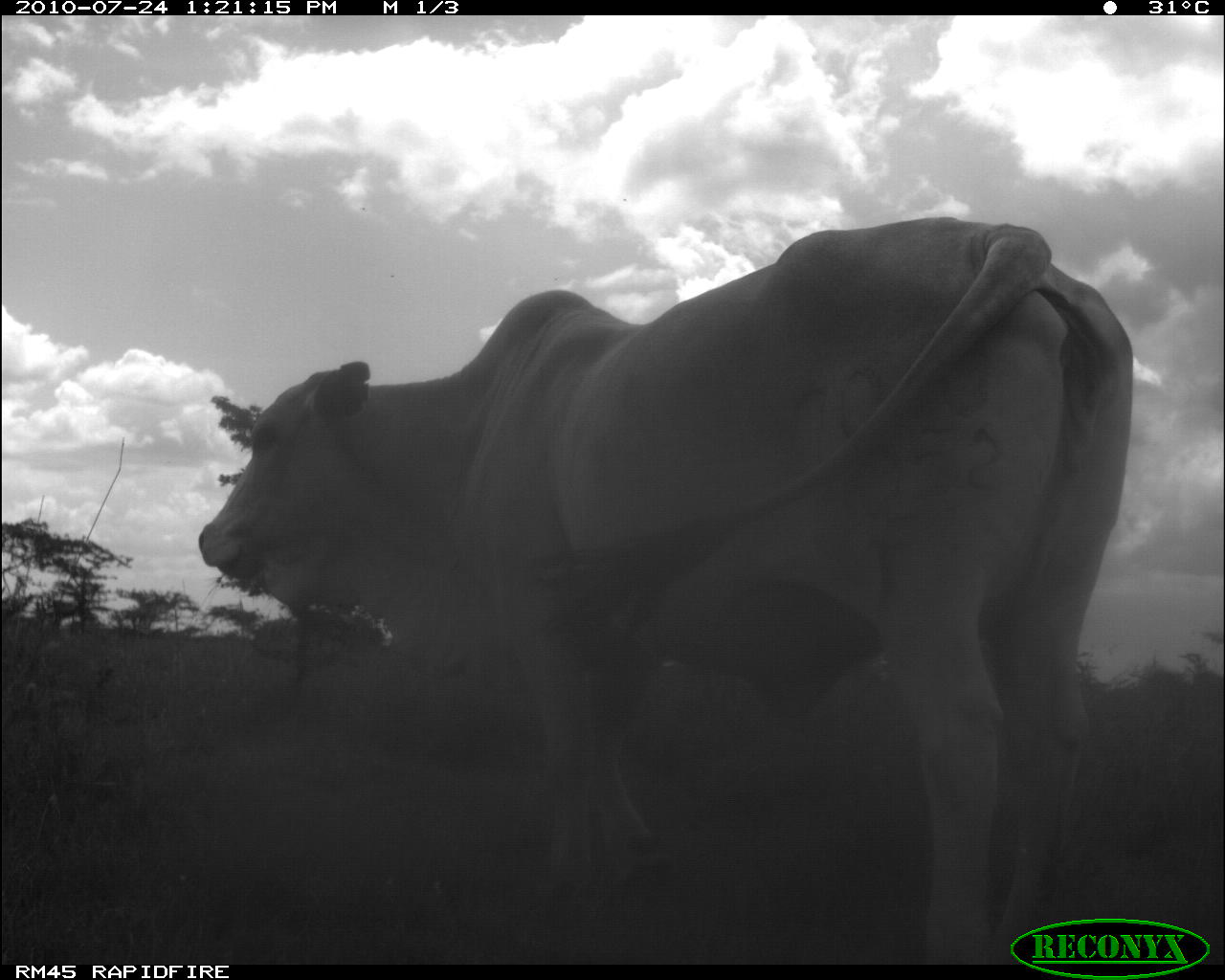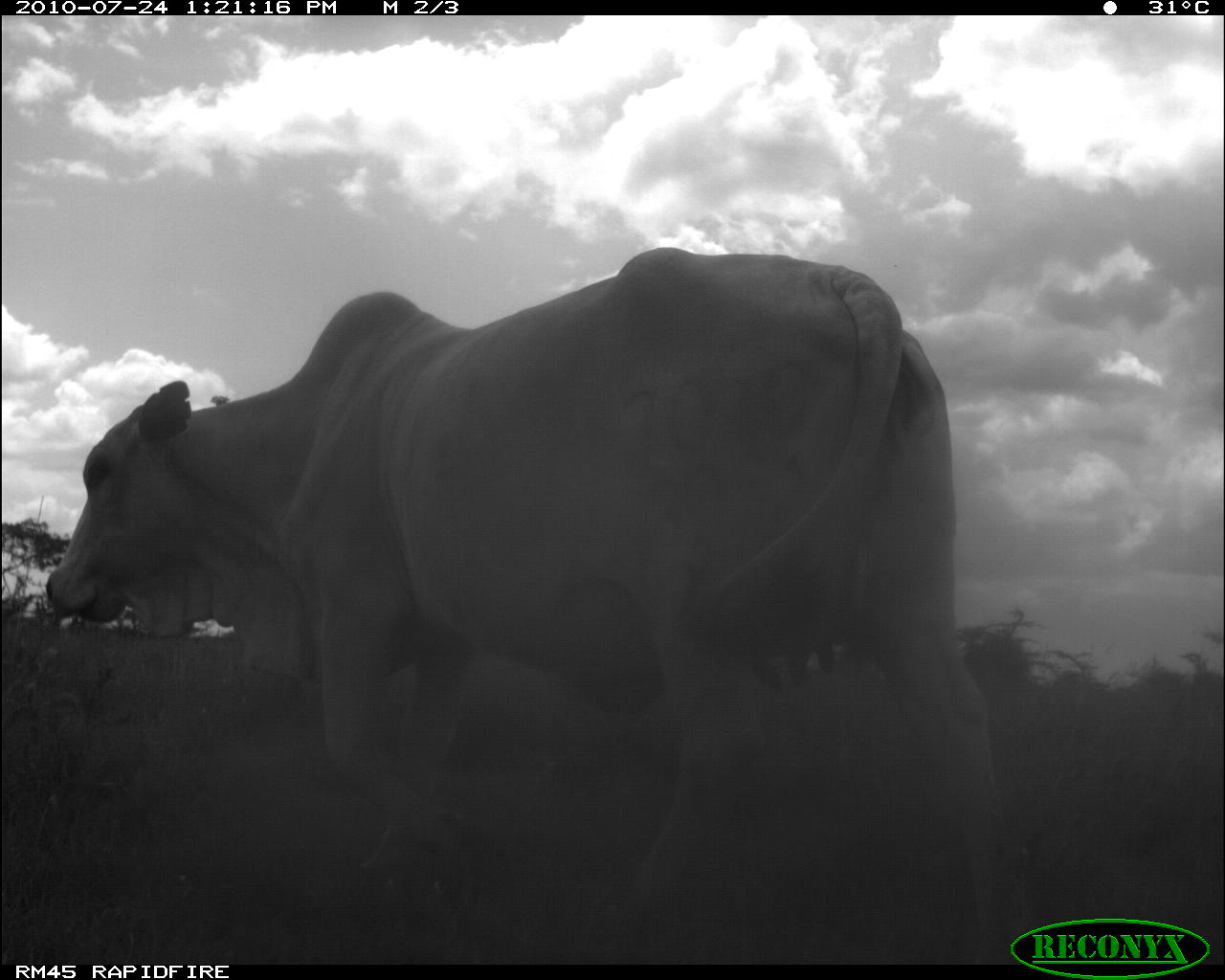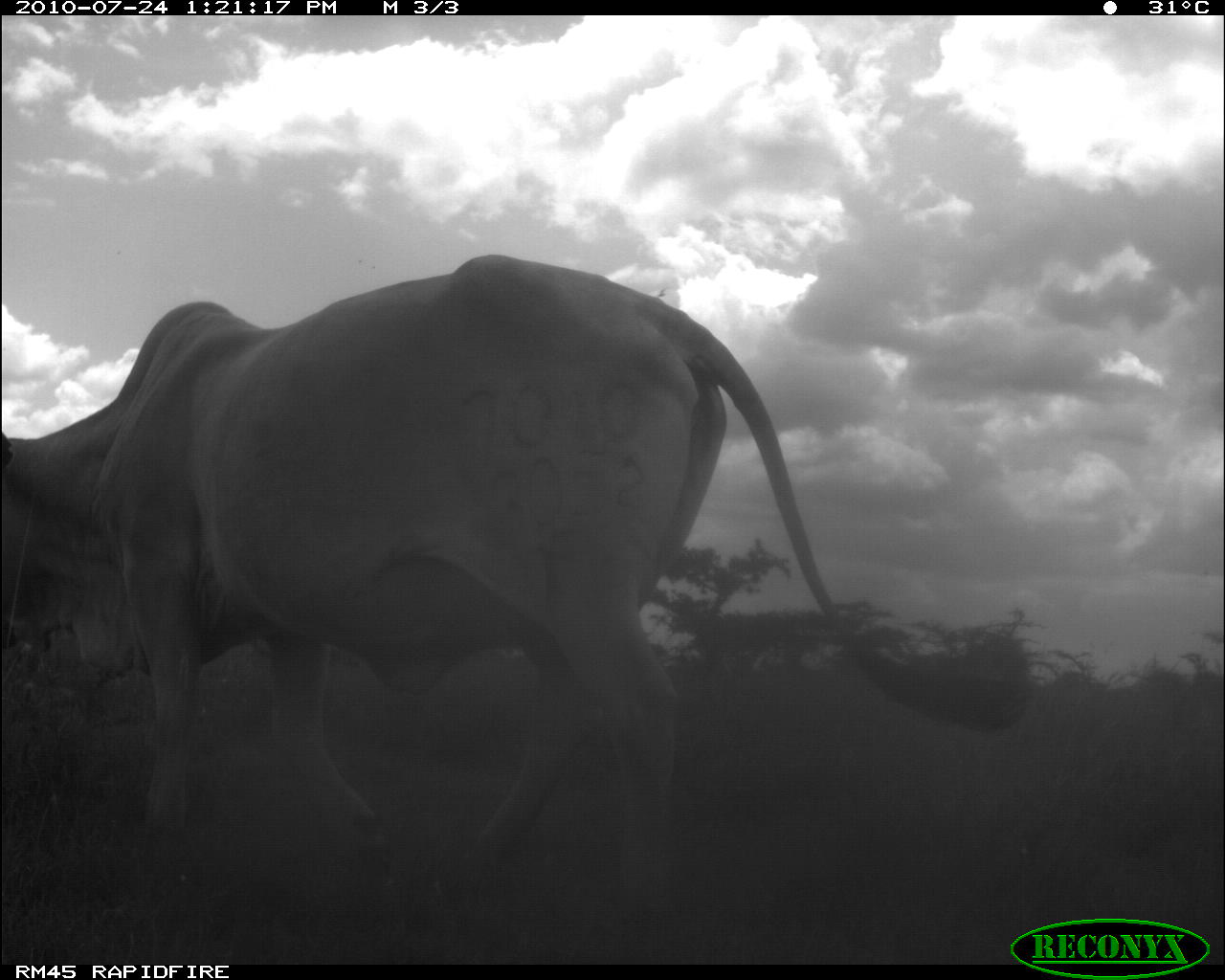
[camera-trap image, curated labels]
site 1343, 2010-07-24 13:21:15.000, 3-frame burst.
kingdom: Animalia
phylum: Chordata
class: Mammalia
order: Artiodactyla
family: Bovidae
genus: Bos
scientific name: Bos taurus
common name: domestic cattle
Bos taurus (domestic cattle), count 1.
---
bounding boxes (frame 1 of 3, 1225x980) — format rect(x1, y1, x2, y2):
bos taurus: rect(198, 216, 1134, 965)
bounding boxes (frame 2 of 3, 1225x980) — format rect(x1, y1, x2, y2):
bos taurus: rect(46, 245, 1004, 965)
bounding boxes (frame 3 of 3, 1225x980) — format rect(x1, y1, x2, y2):
bos taurus: rect(2, 254, 1030, 911)